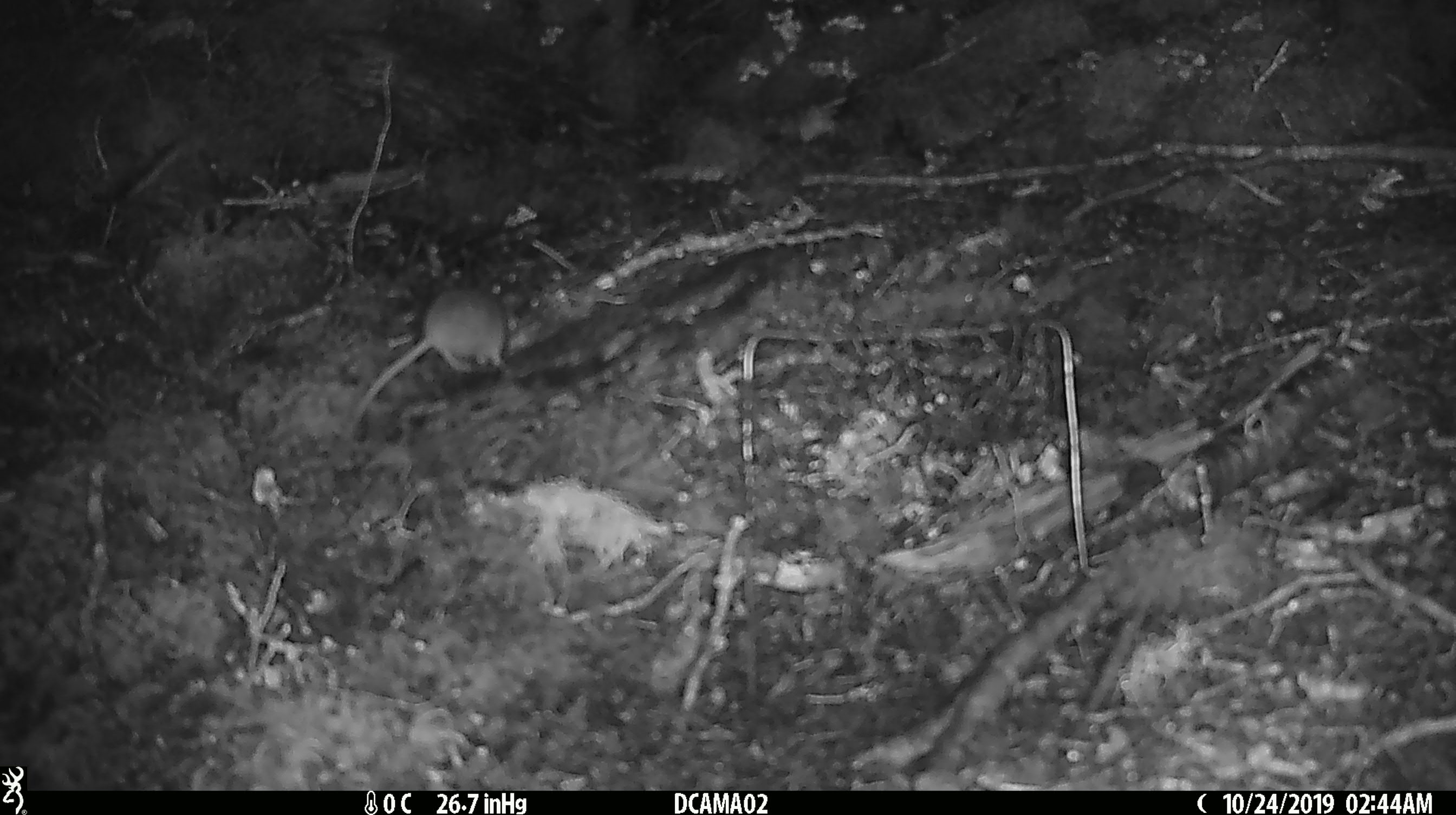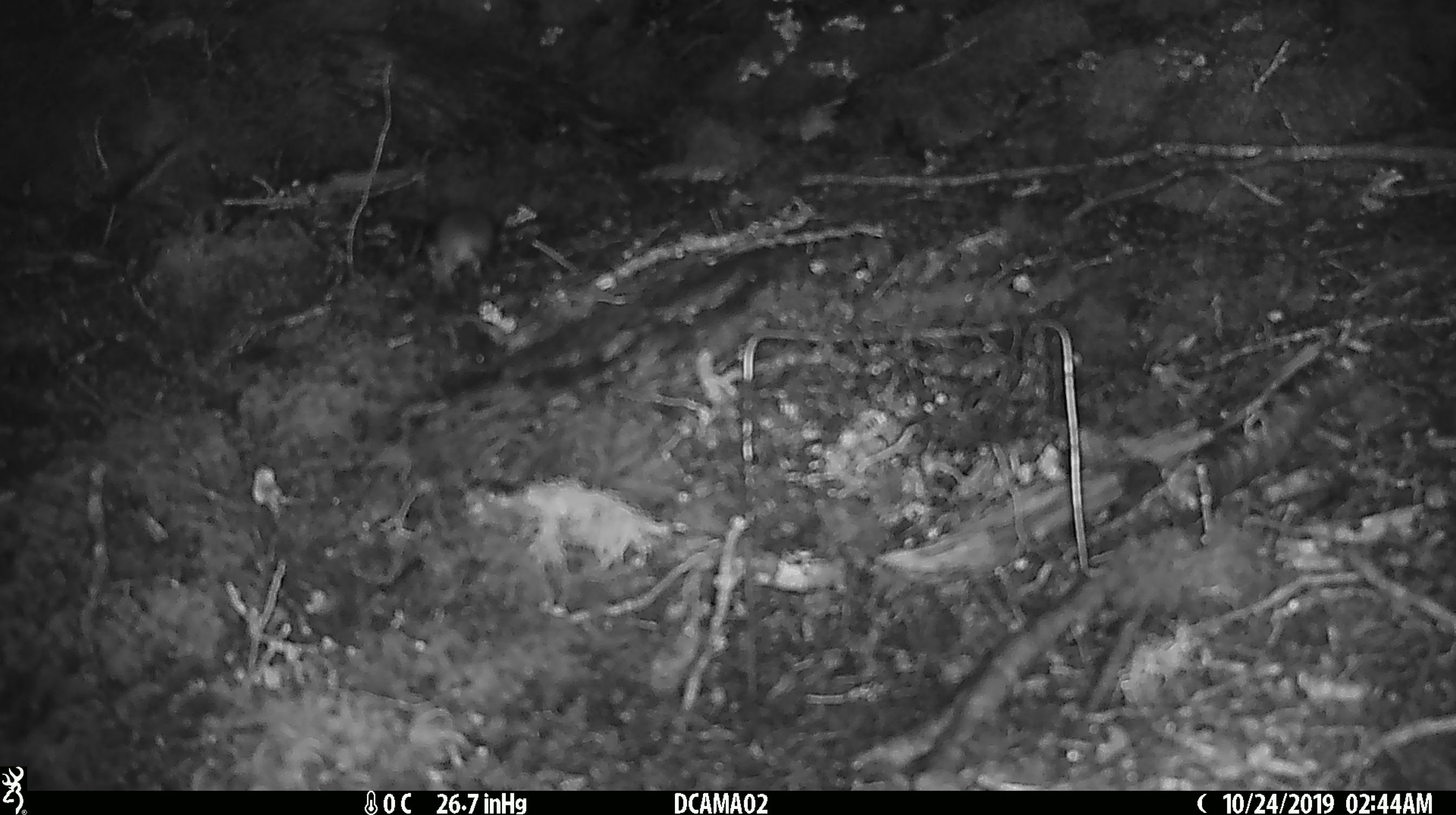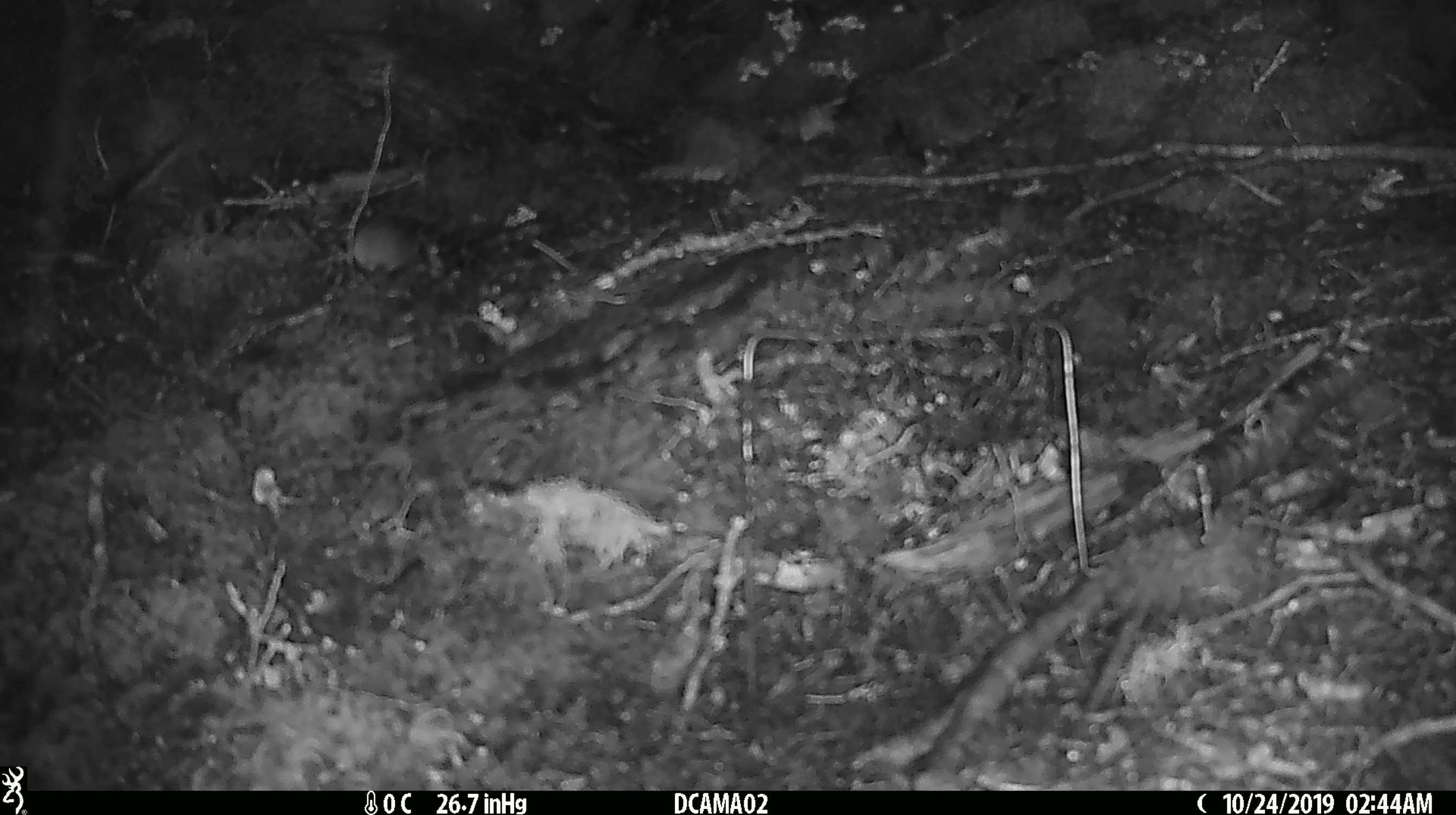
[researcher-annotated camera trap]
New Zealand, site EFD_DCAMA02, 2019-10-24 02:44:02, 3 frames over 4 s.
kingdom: Animalia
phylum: Chordata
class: Mammalia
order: Rodentia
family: Muridae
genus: Mus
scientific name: Mus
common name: mouse